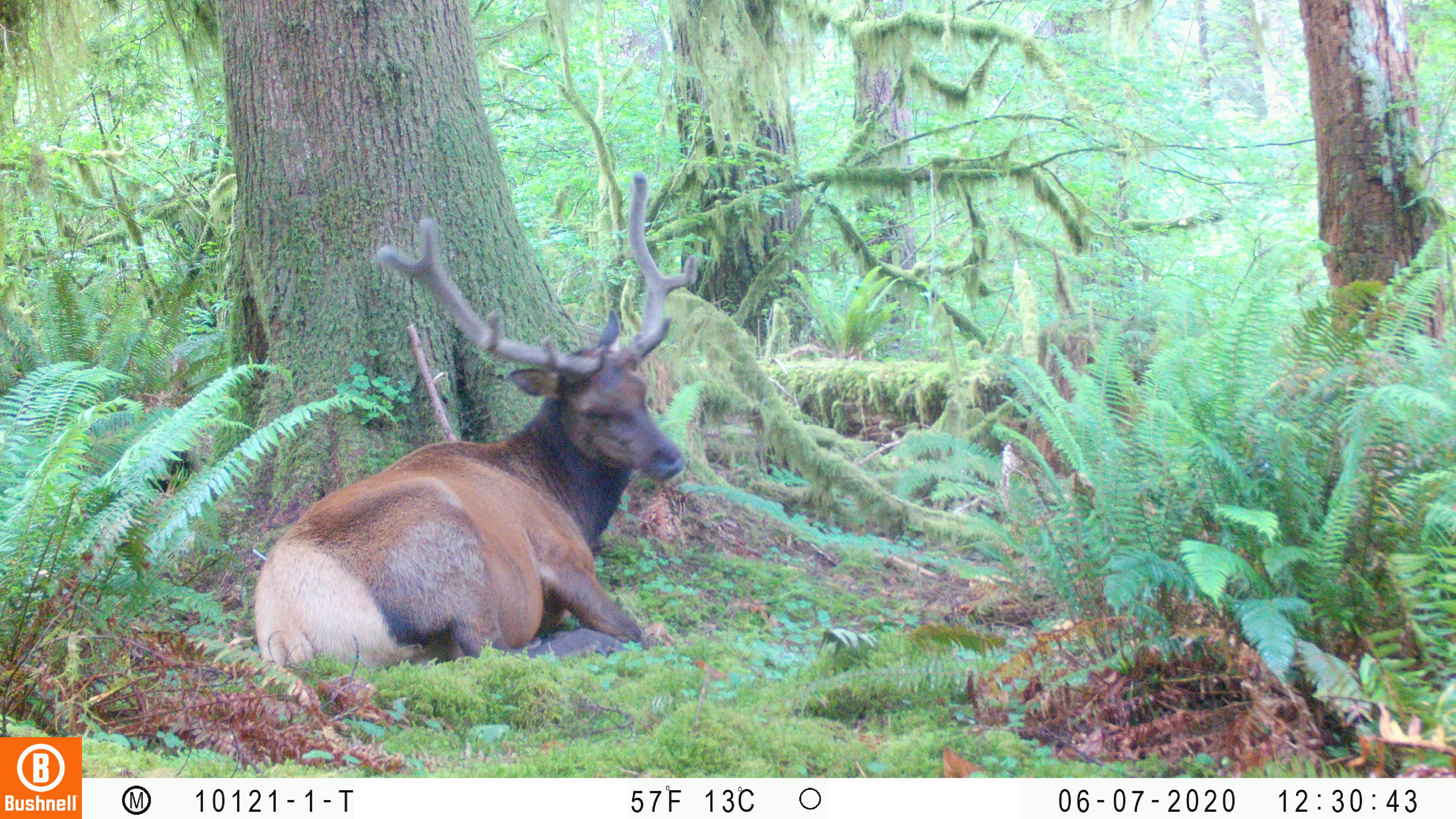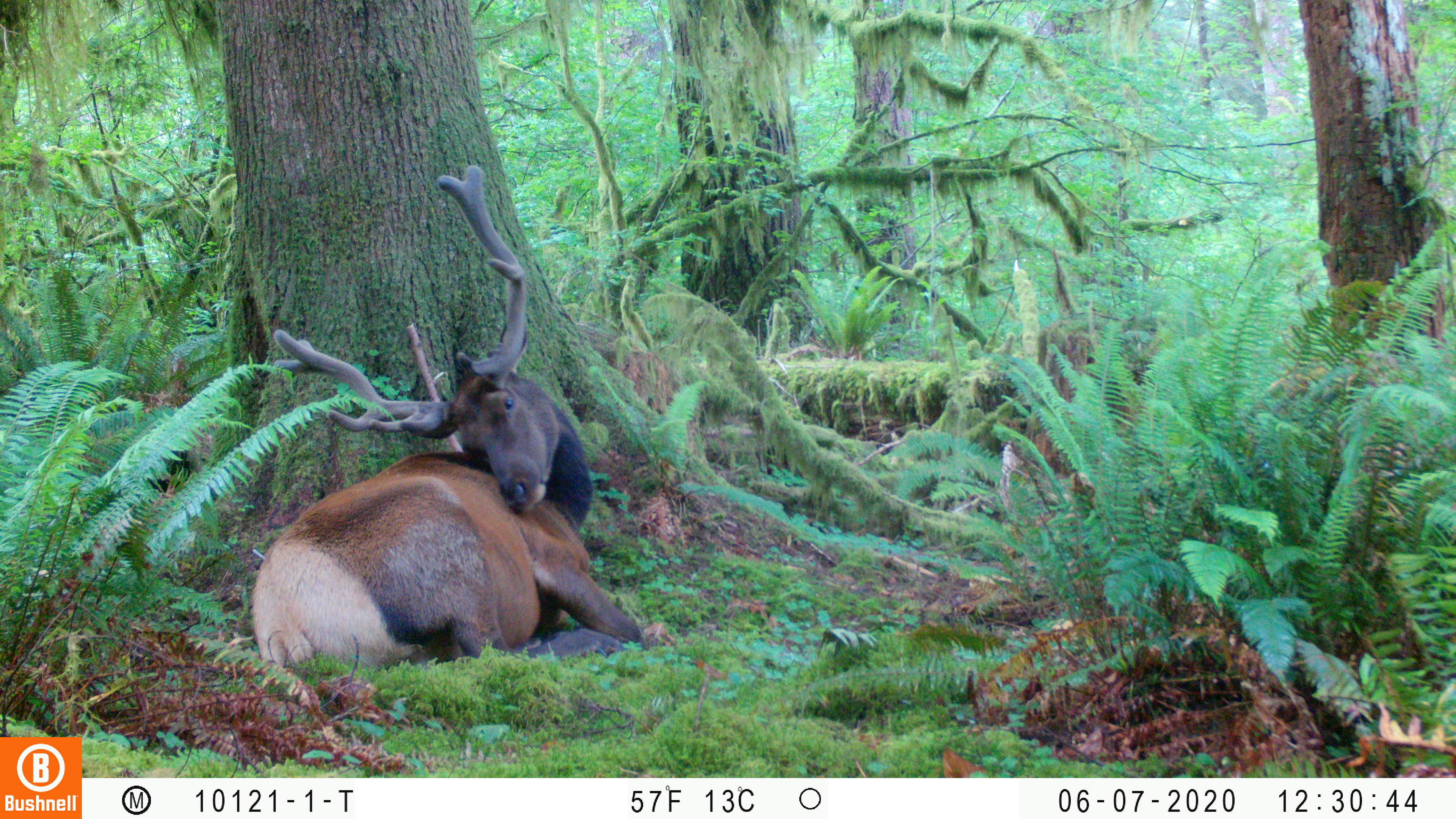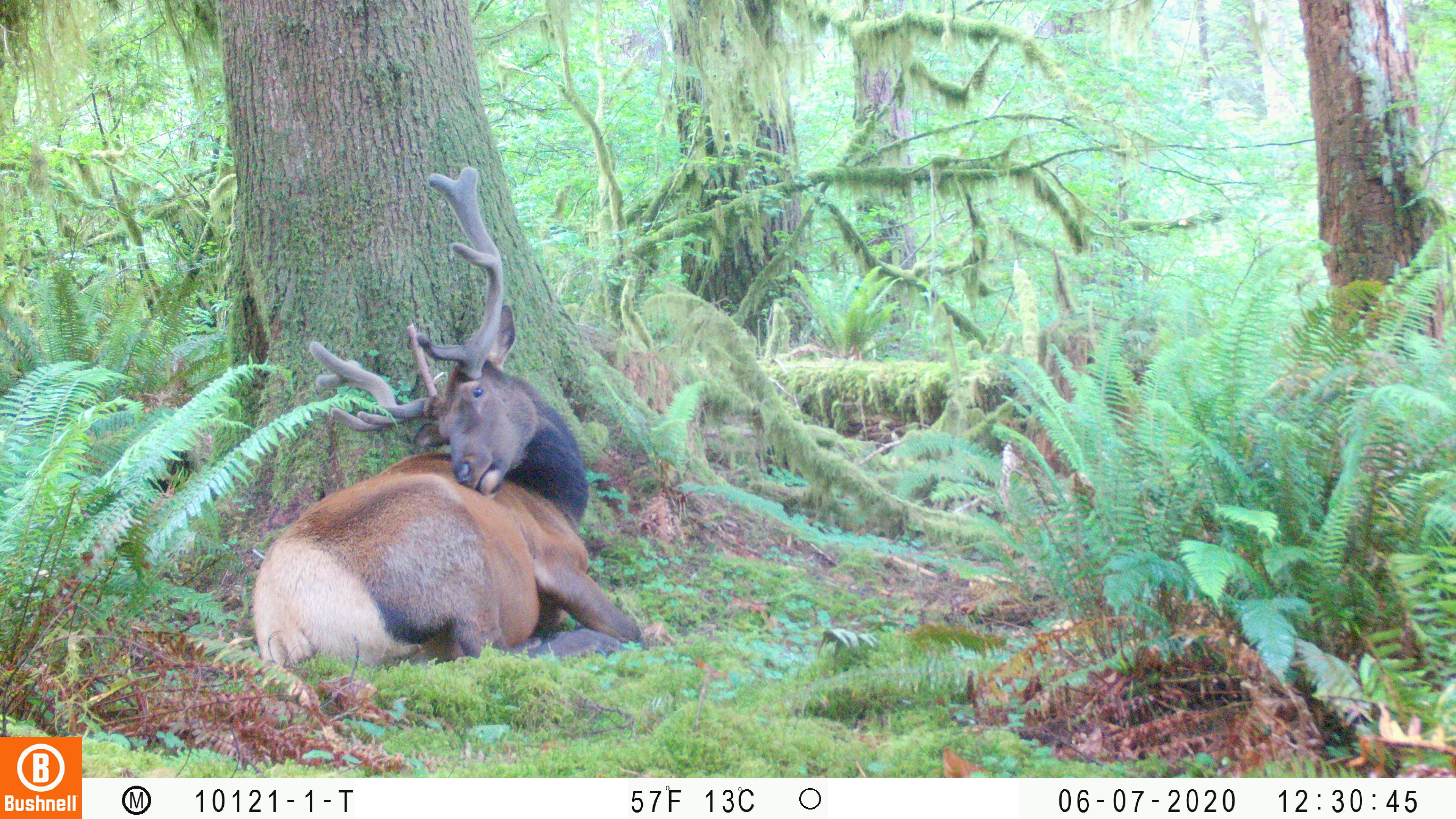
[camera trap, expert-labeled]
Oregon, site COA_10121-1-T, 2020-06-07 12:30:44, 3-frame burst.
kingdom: Animalia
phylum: Chordata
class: Mammalia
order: Artiodactyla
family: Cervidae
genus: Cervus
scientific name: Cervus canadensis roosevelti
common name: roosevelt elk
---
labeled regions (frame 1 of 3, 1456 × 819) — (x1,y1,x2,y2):
roosevelt elk: (253,169,713,674)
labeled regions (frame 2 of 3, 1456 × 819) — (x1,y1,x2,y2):
roosevelt elk: (235,160,649,674)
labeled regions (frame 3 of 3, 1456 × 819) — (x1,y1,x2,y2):
roosevelt elk: (241,160,654,674)